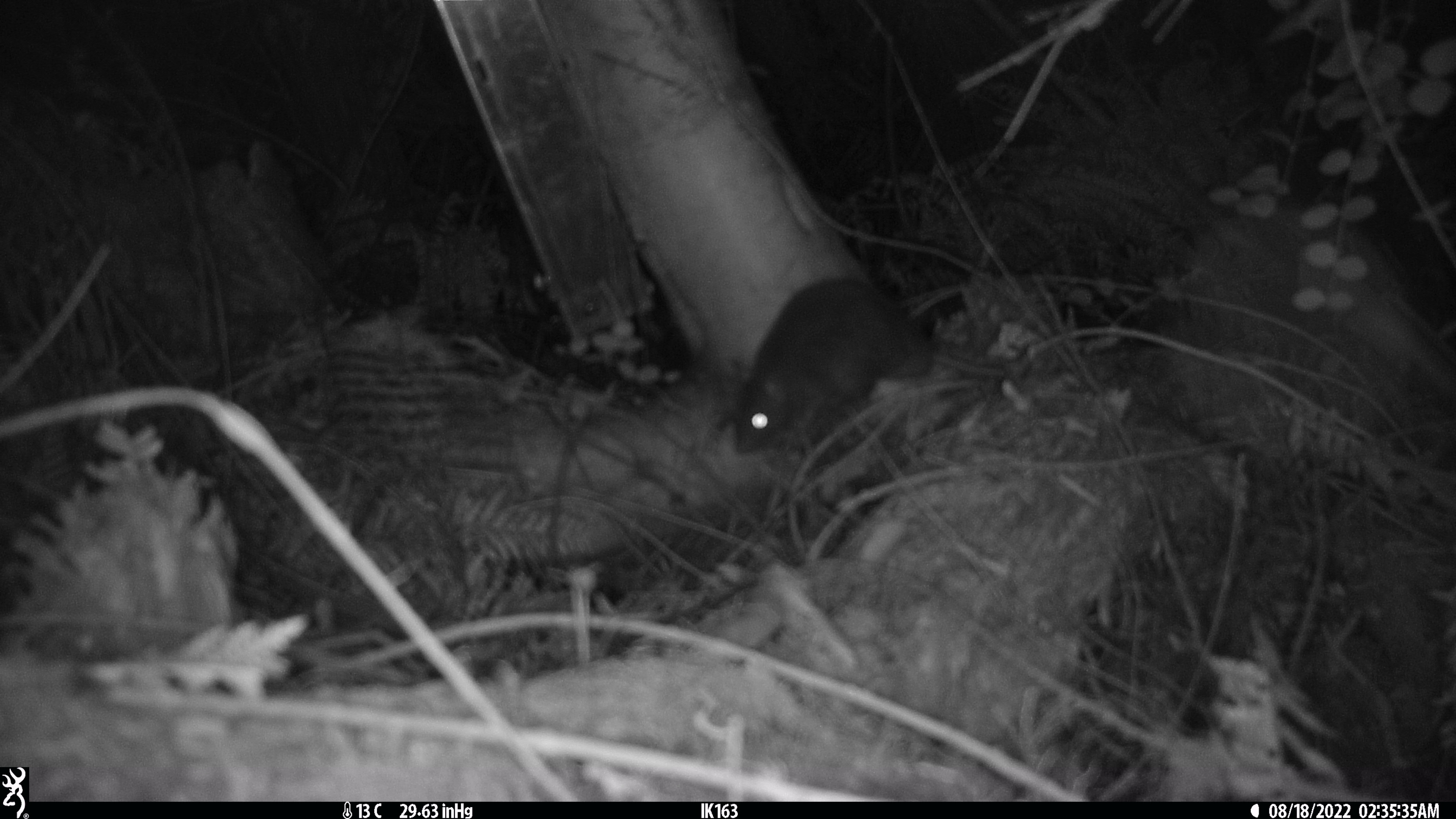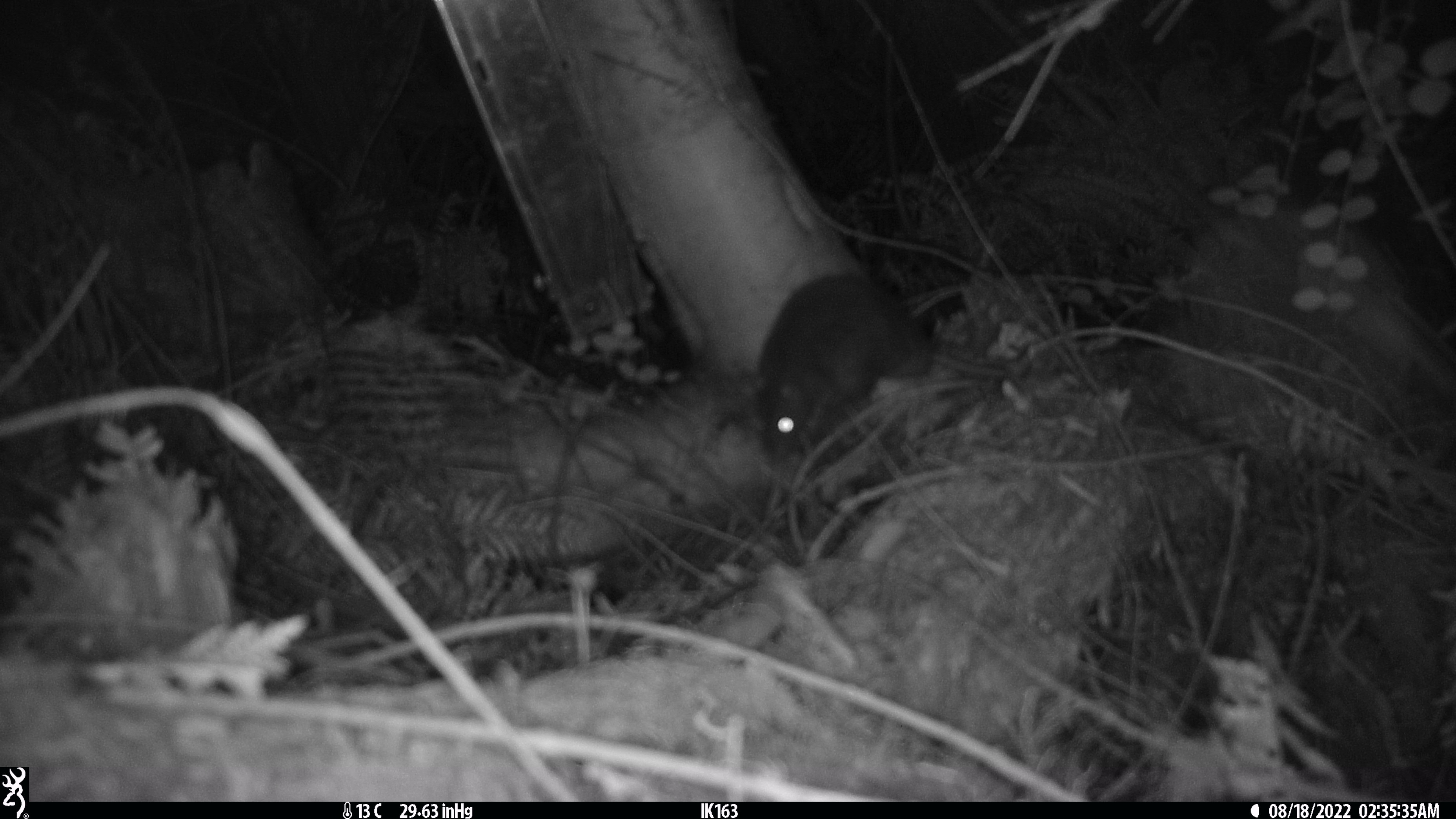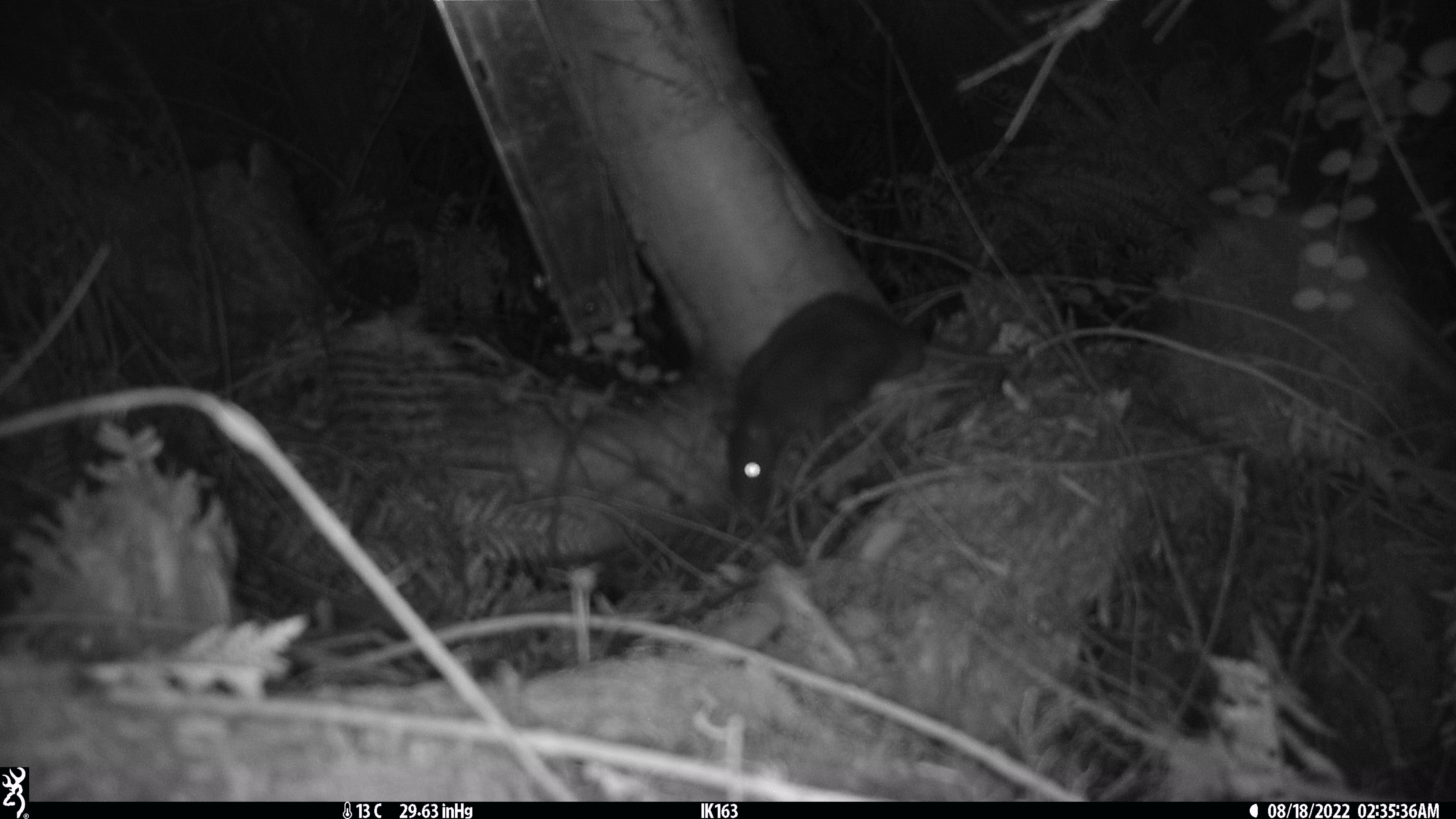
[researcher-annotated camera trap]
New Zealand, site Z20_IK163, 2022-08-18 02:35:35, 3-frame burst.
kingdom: Animalia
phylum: Chordata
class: Mammalia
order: Rodentia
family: Muridae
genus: Rattus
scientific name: Rattus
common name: rat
Rat (Rattus).